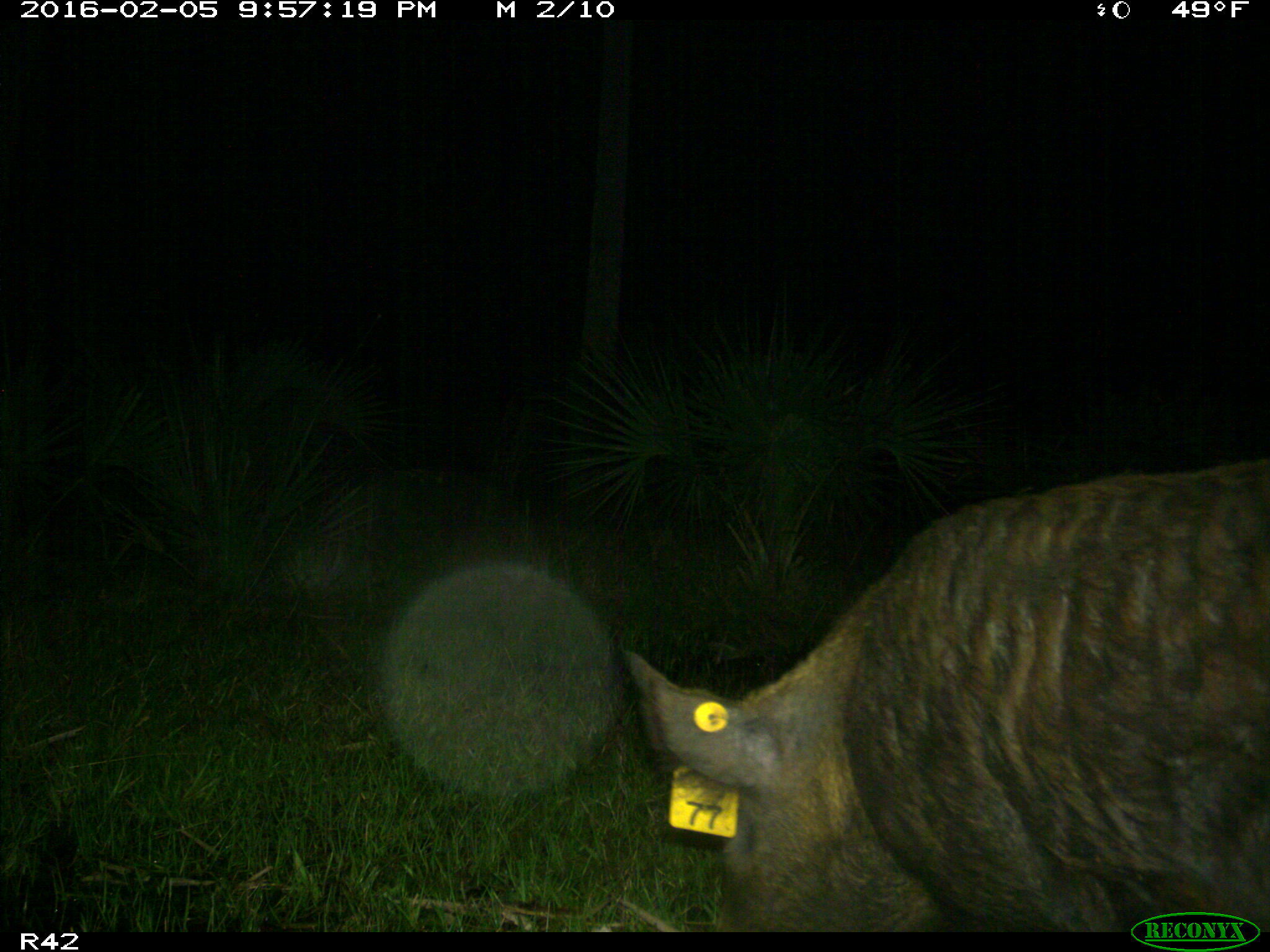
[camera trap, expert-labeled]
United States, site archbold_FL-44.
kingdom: Animalia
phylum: Chordata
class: Mammalia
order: Artiodactyla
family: Suidae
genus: Sus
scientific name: Sus scrofa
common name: wild boar